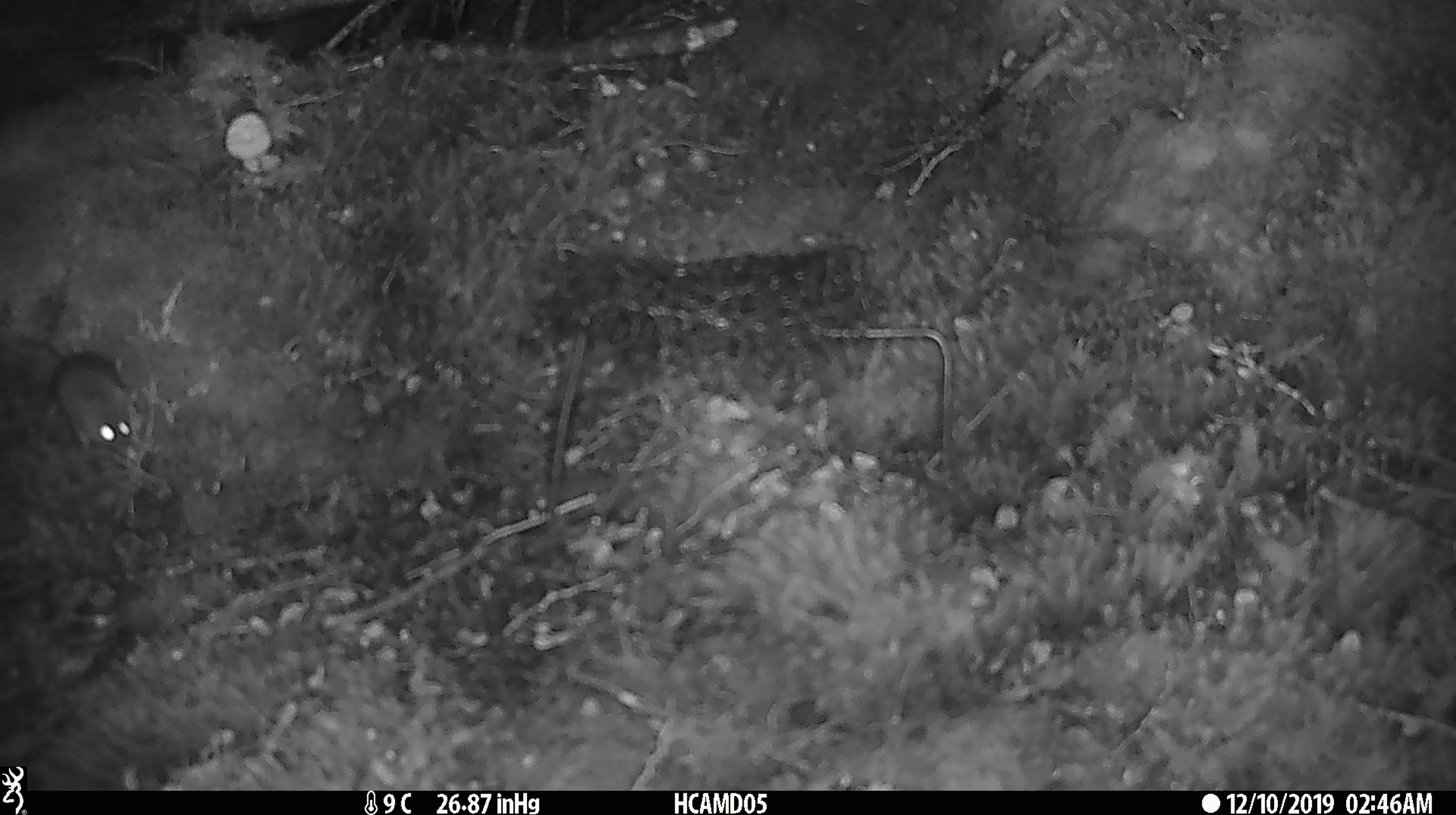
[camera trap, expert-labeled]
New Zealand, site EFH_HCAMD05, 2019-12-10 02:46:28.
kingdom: Animalia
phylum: Chordata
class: Mammalia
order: Rodentia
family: Muridae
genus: Mus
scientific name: Mus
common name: mouse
Mouse (Mus).